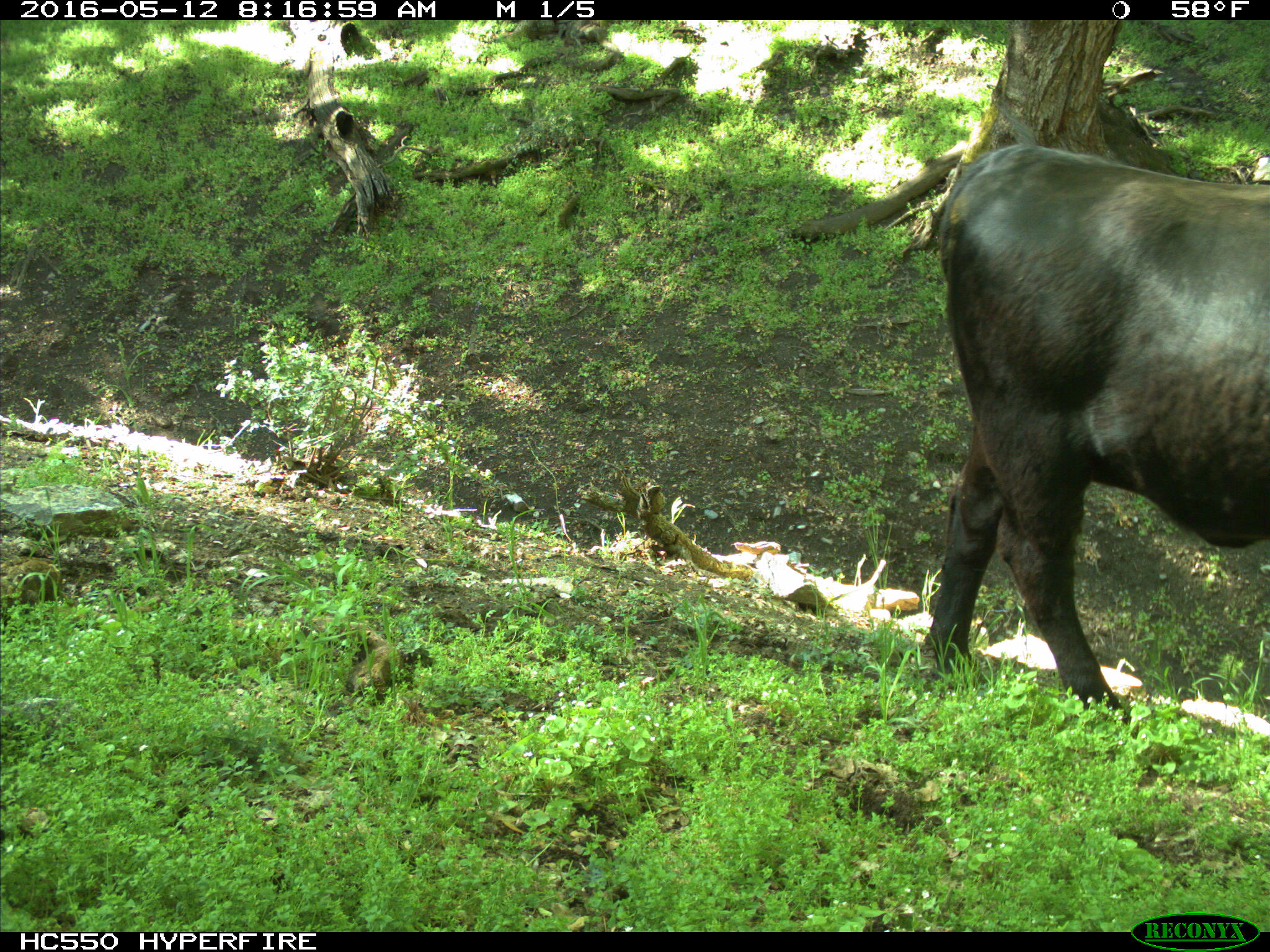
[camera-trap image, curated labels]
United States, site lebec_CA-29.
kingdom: Animalia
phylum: Chordata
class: Mammalia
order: Artiodactyla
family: Bovidae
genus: Bos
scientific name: Bos taurus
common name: domestic cow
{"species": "Bos taurus (domestic cow)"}